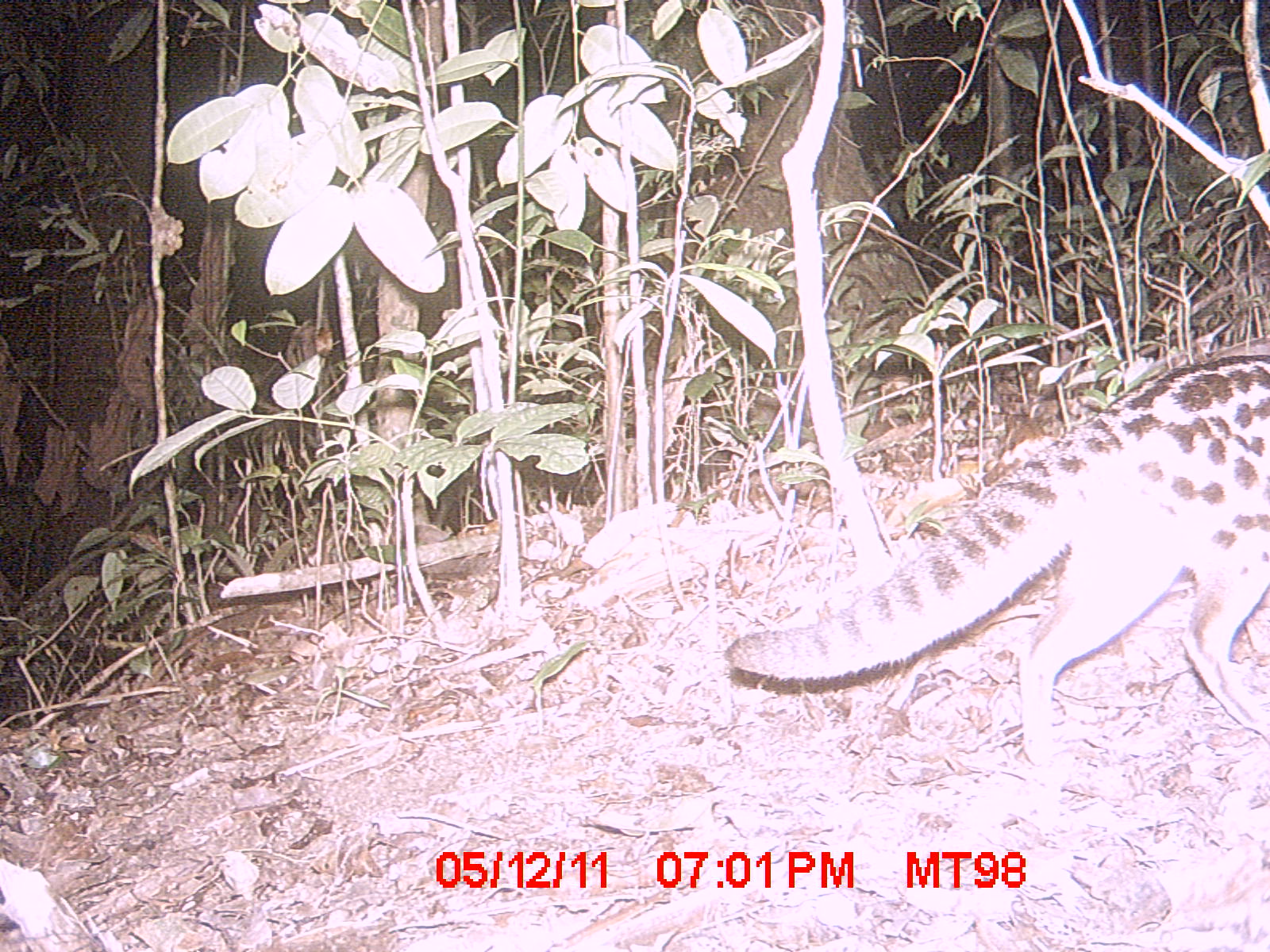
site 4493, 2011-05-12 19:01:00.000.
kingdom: Animalia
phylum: Chordata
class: Mammalia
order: Carnivora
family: Eupleridae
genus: Fossa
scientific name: Fossa fossana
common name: fanaloka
Fossa fossana (fanaloka), count 1.